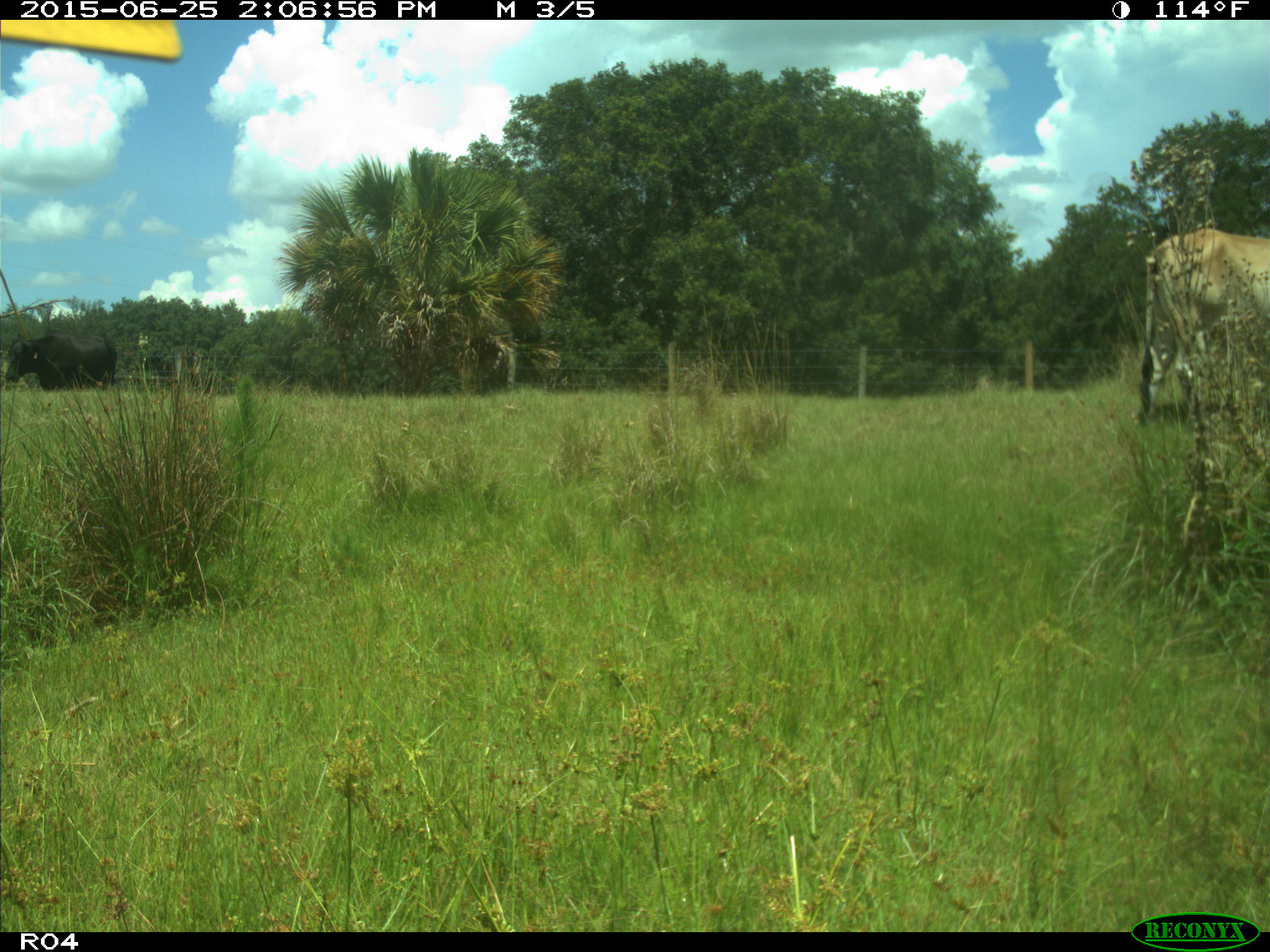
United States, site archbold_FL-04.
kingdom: Animalia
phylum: Chordata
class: Mammalia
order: Artiodactyla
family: Bovidae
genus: Bos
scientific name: Bos taurus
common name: domestic cow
Bos taurus (domestic cow).